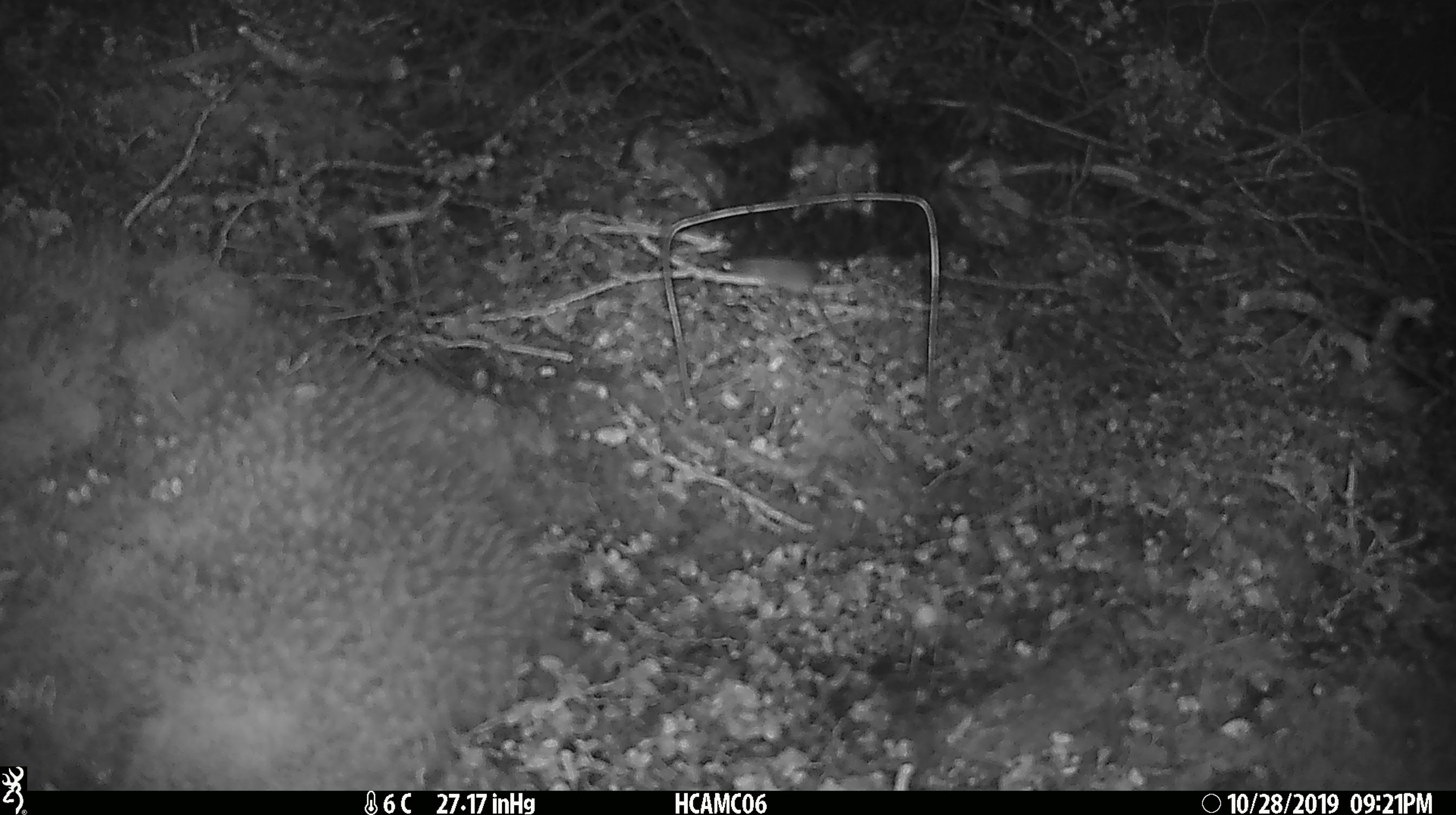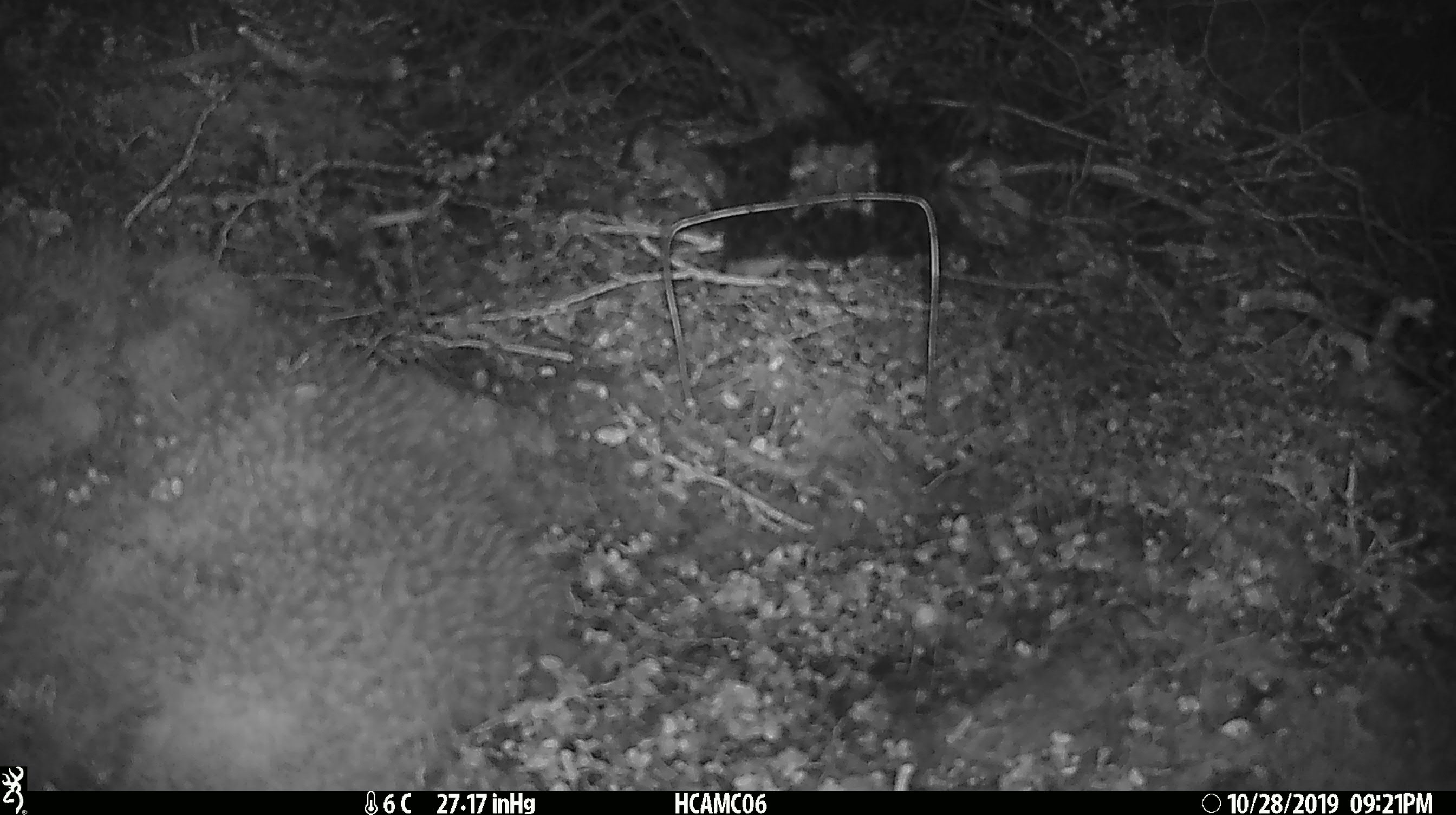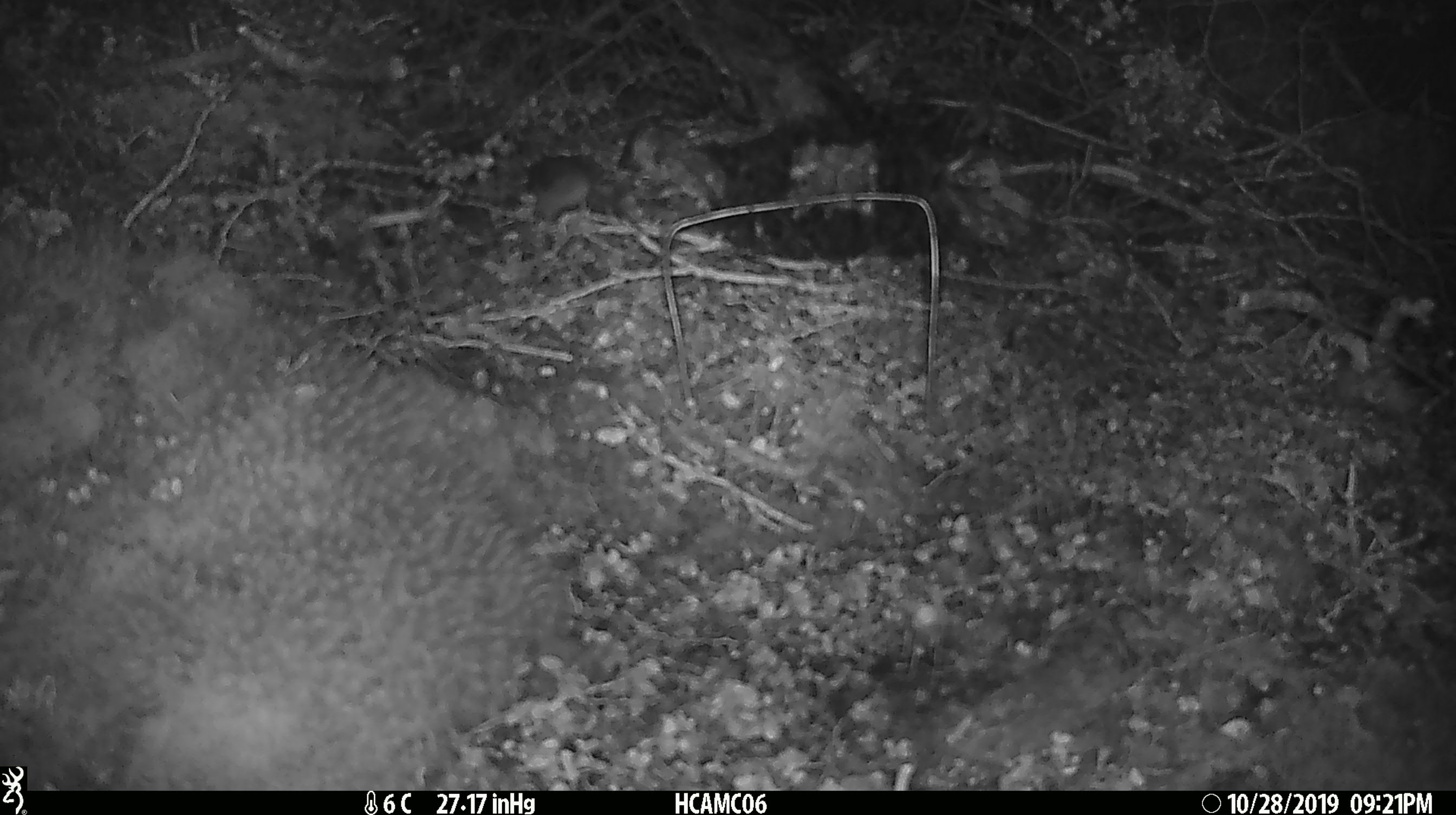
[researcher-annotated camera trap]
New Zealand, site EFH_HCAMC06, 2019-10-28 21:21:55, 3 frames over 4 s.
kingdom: Animalia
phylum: Chordata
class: Mammalia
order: Rodentia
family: Muridae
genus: Mus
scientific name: Mus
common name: mouse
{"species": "mouse (Mus)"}